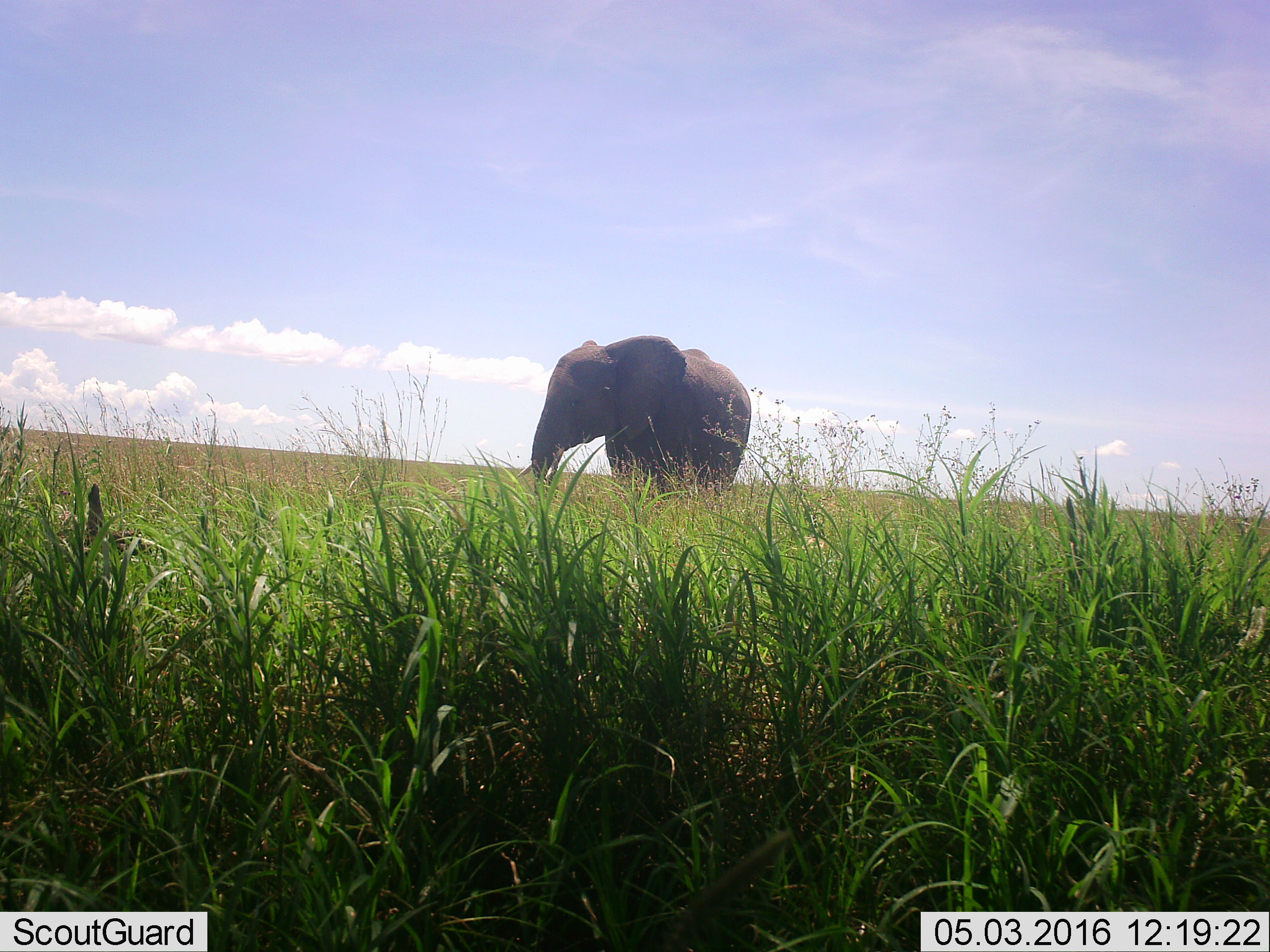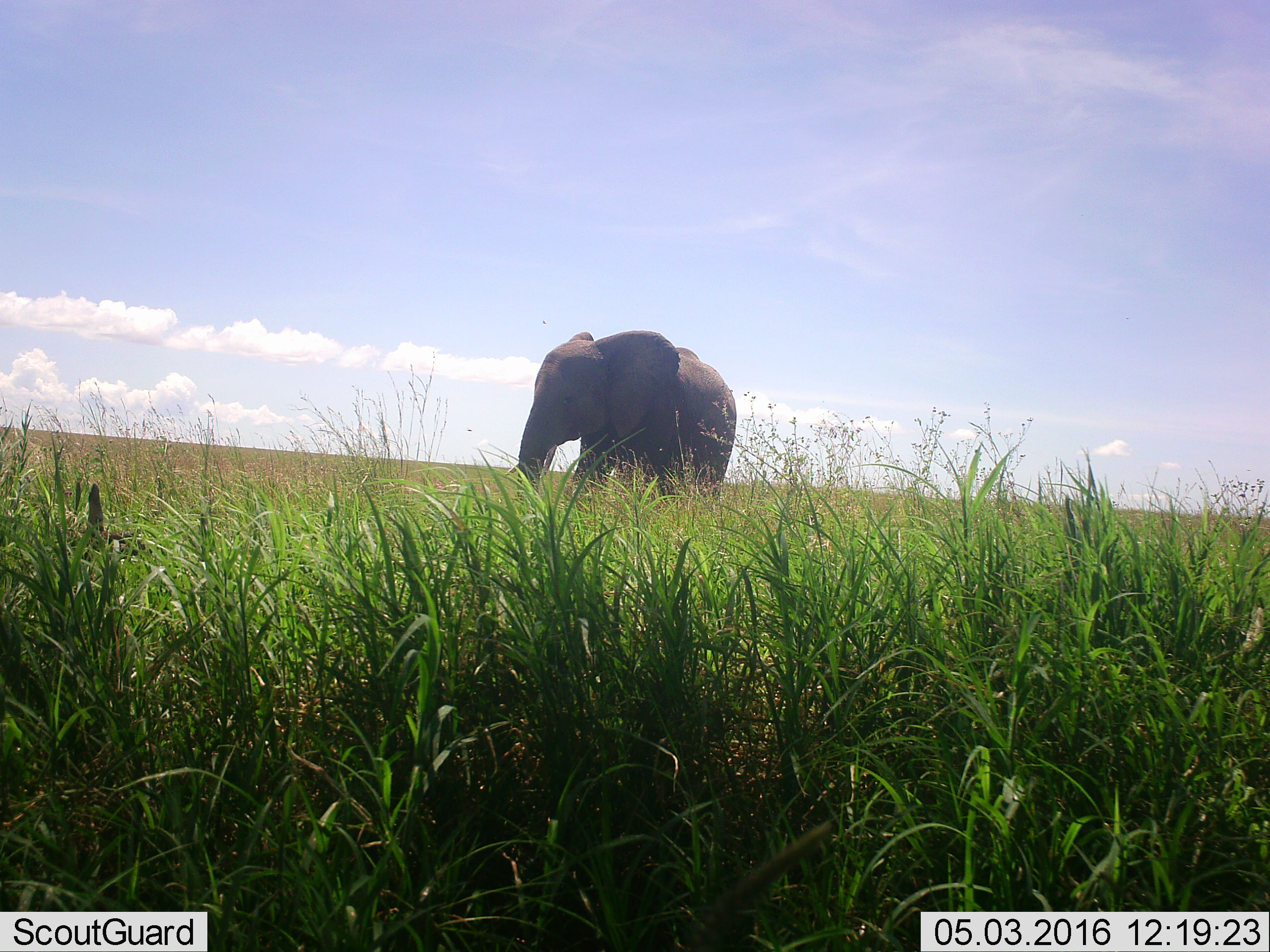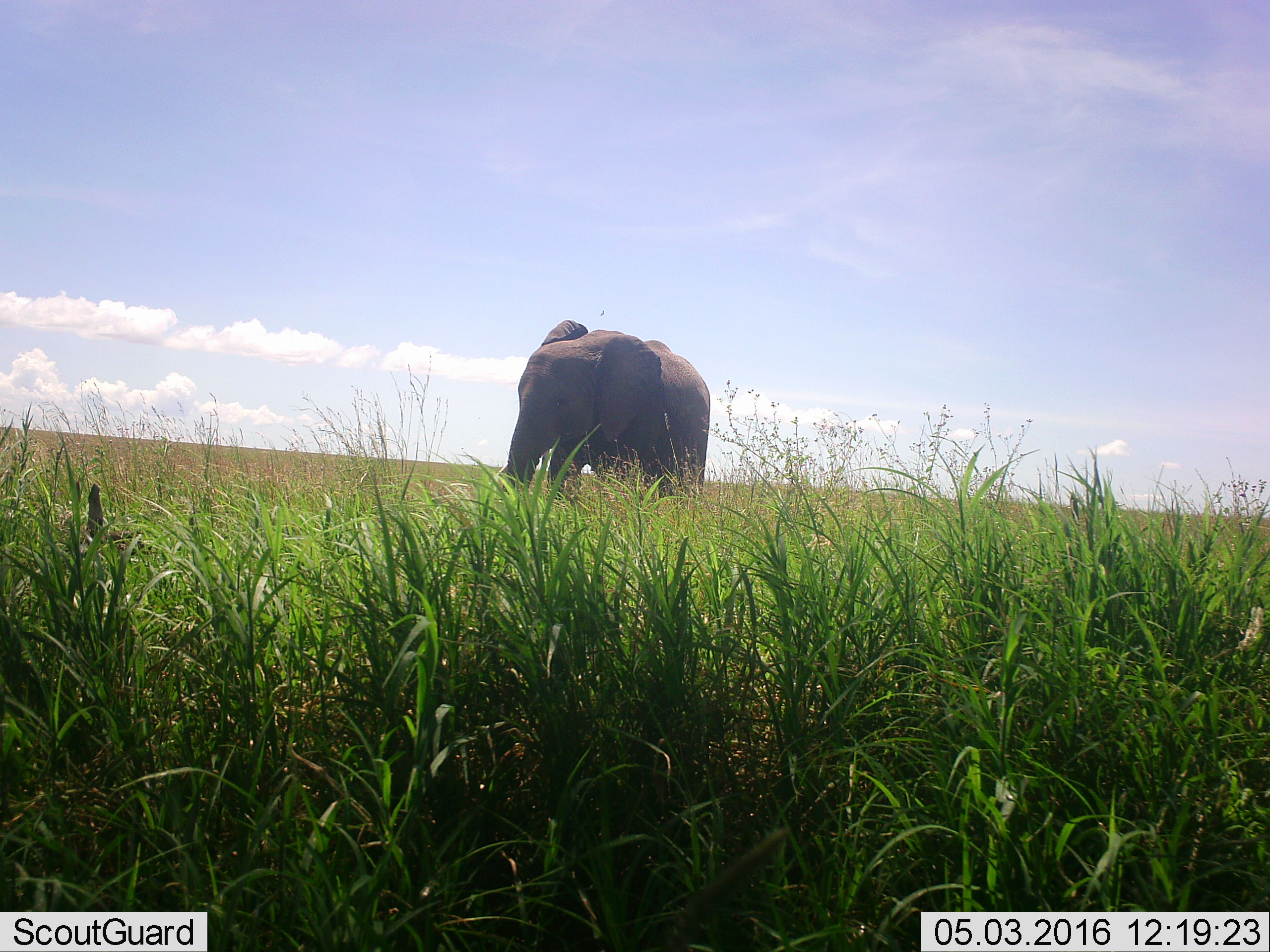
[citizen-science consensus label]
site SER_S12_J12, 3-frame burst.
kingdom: Animalia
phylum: Chordata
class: Mammalia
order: Proboscidea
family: Elephantidae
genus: Loxodonta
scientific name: Loxodonta africana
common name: african bush elephant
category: elephant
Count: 1.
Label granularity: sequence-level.